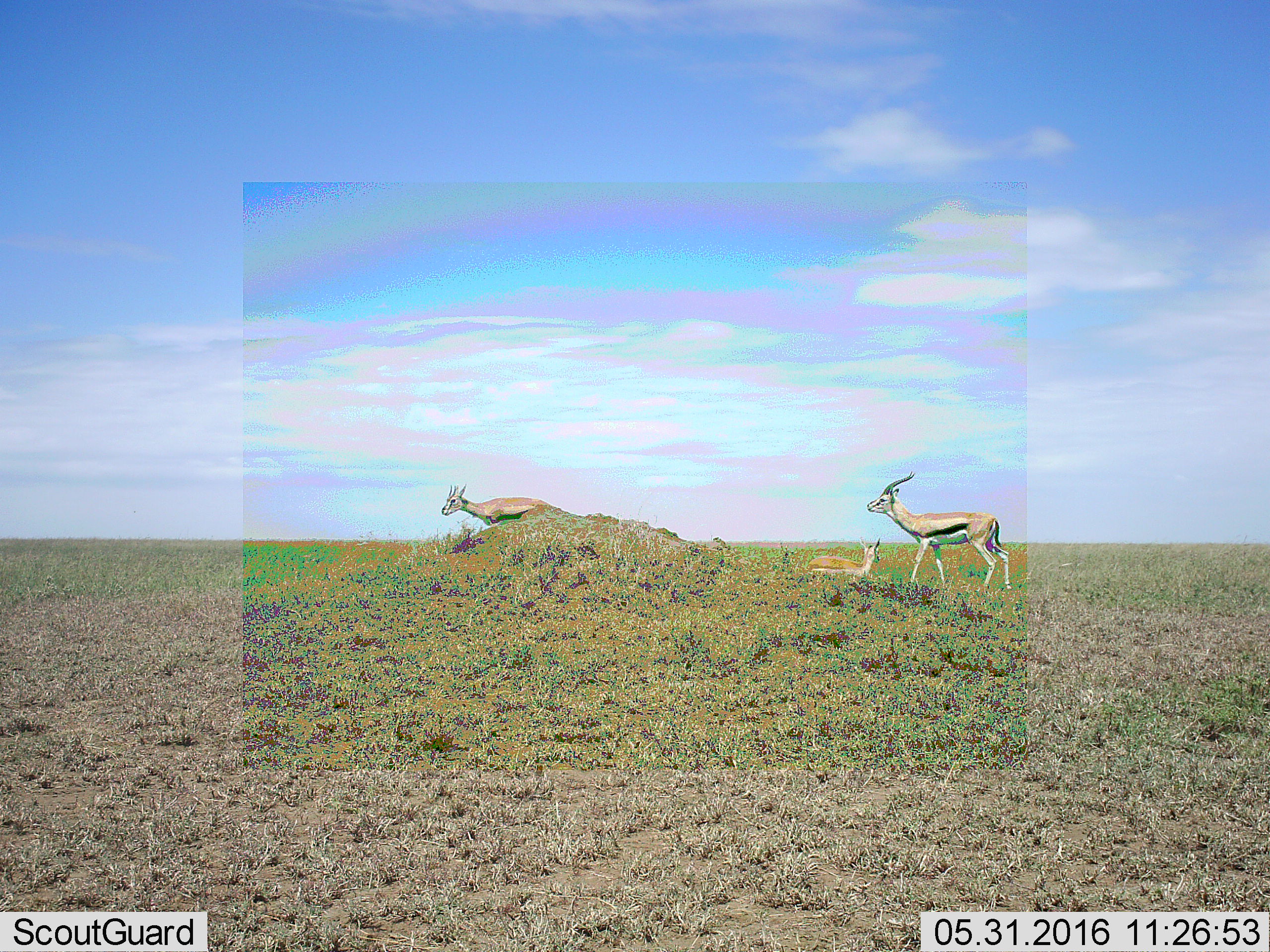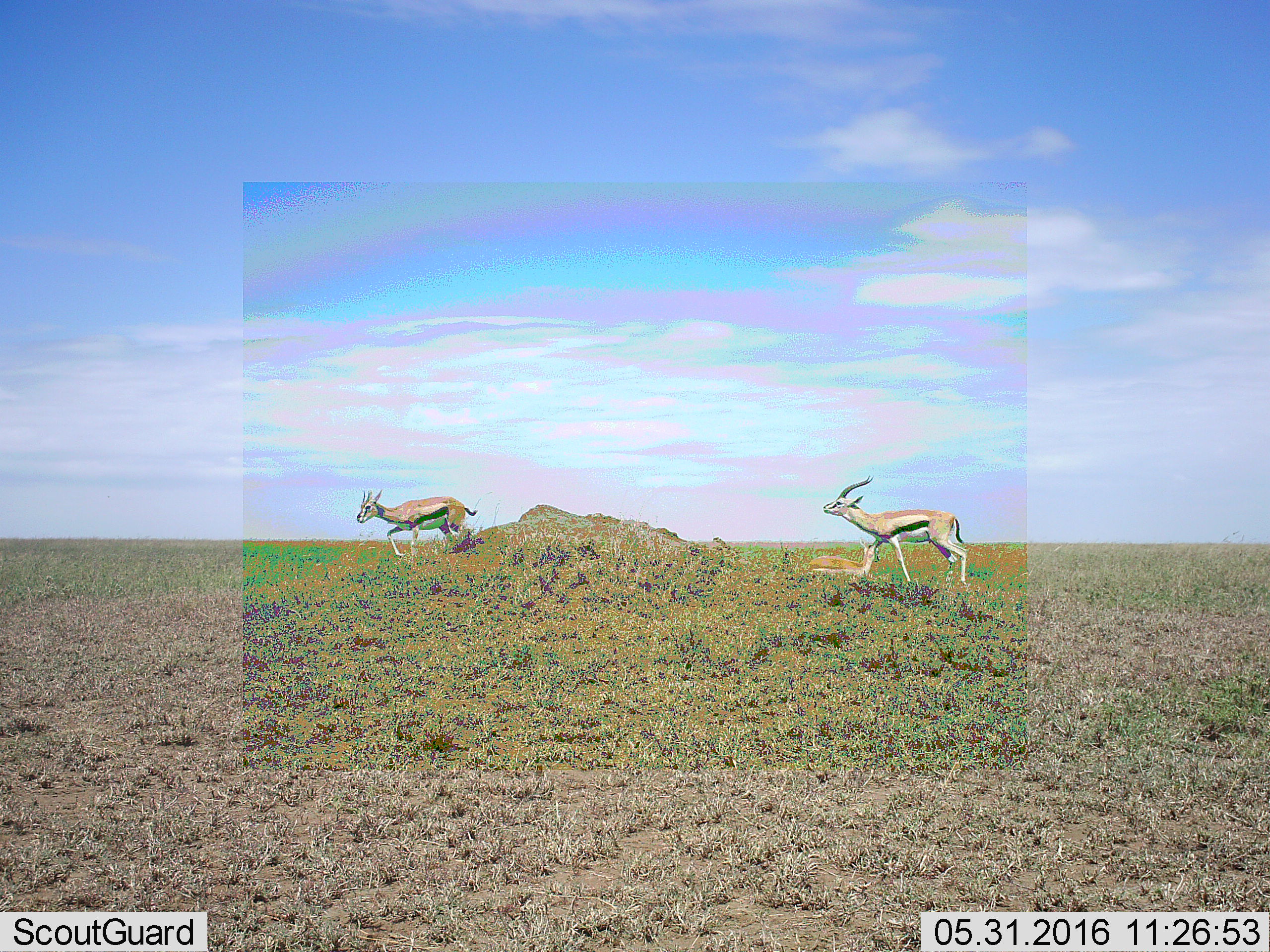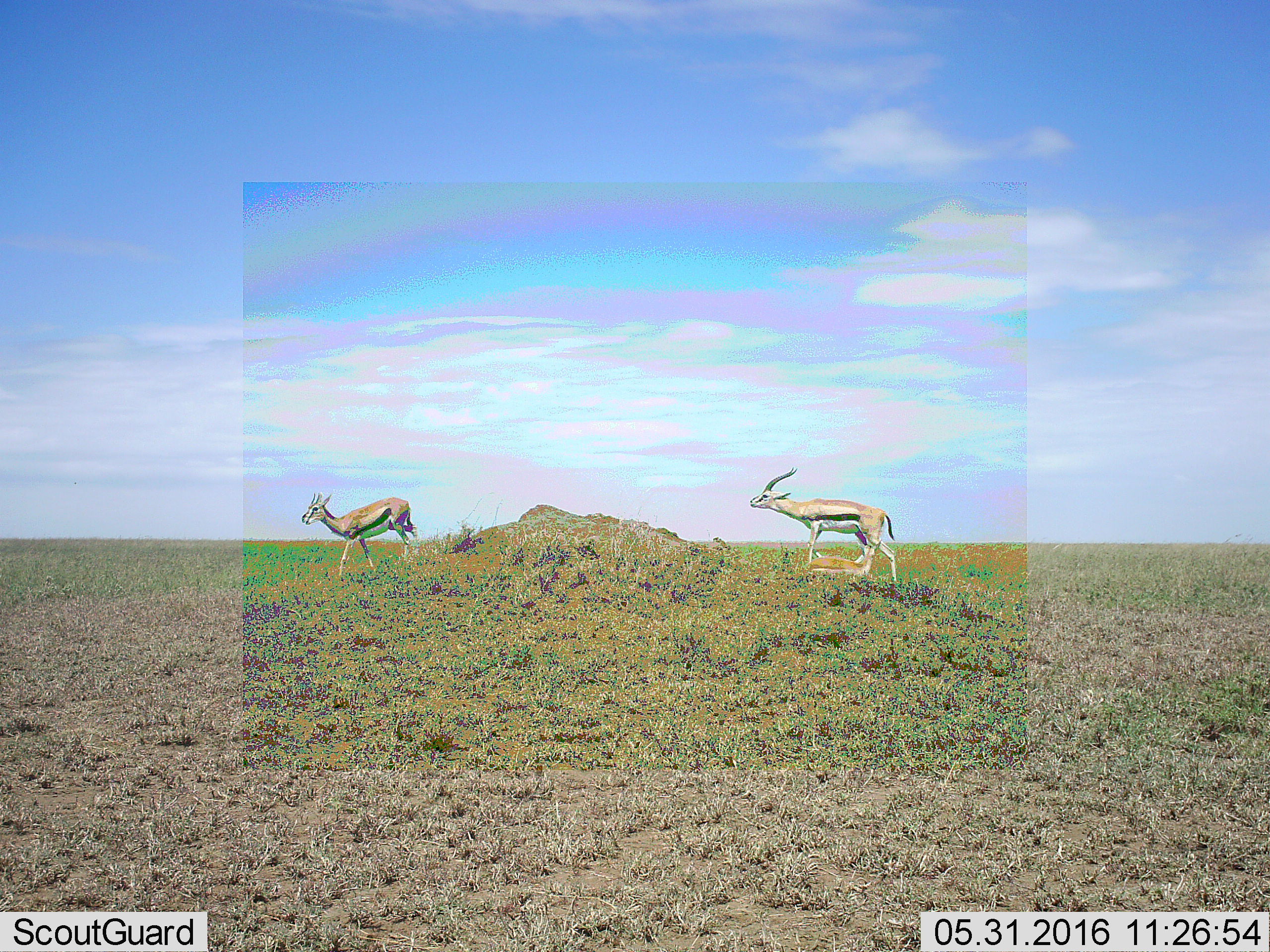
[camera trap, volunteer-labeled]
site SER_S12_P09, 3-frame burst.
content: unidentified animal